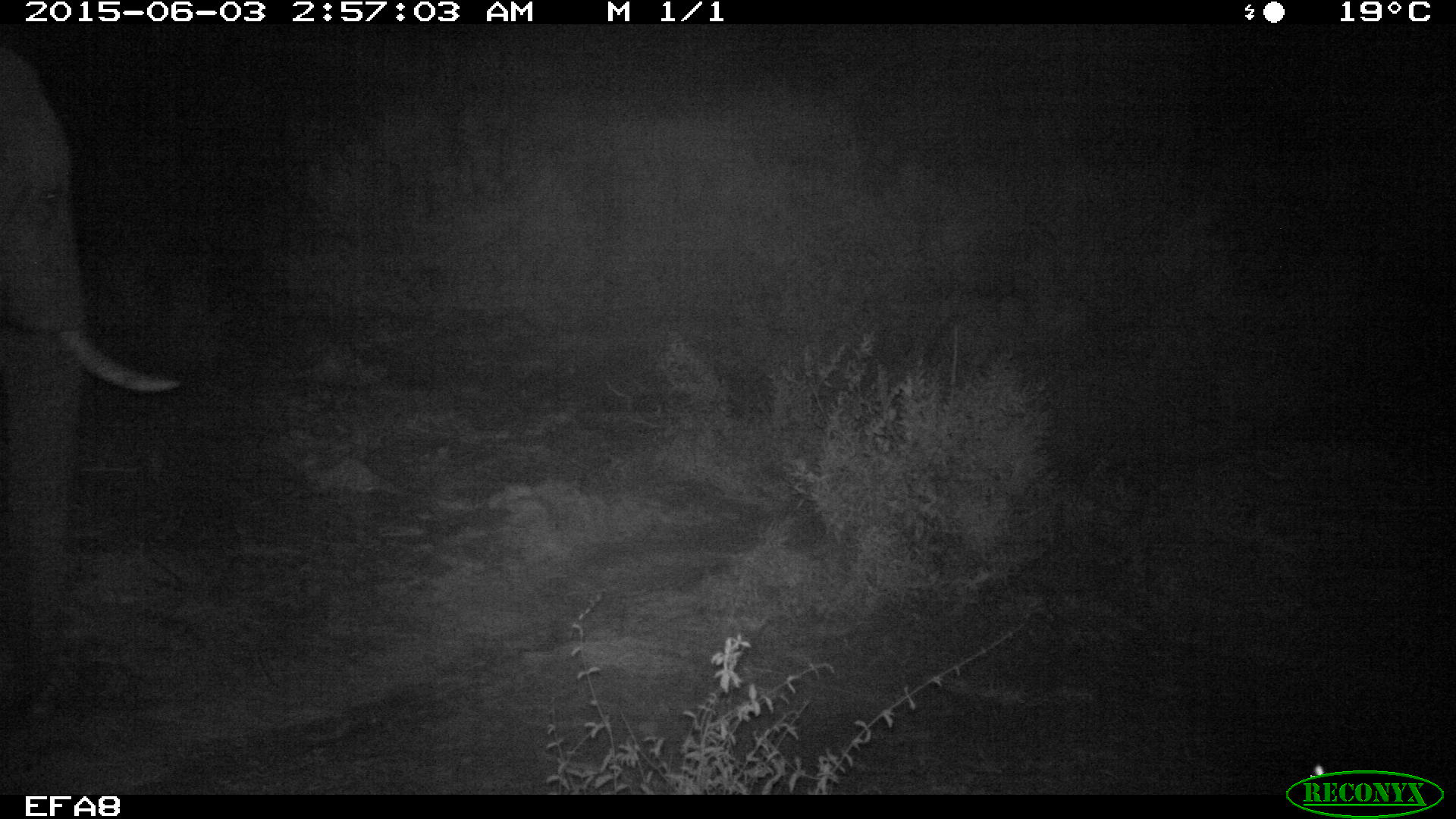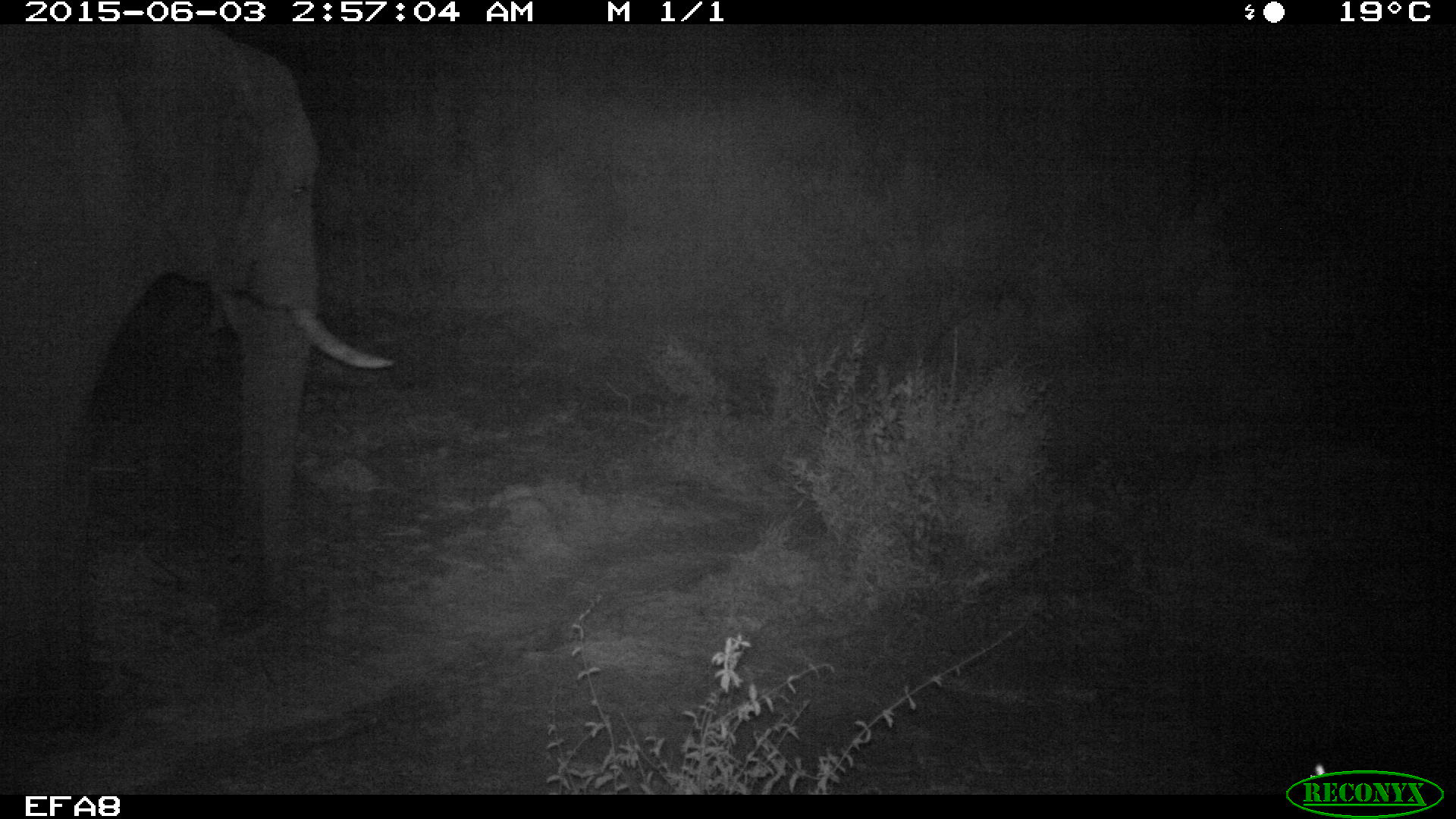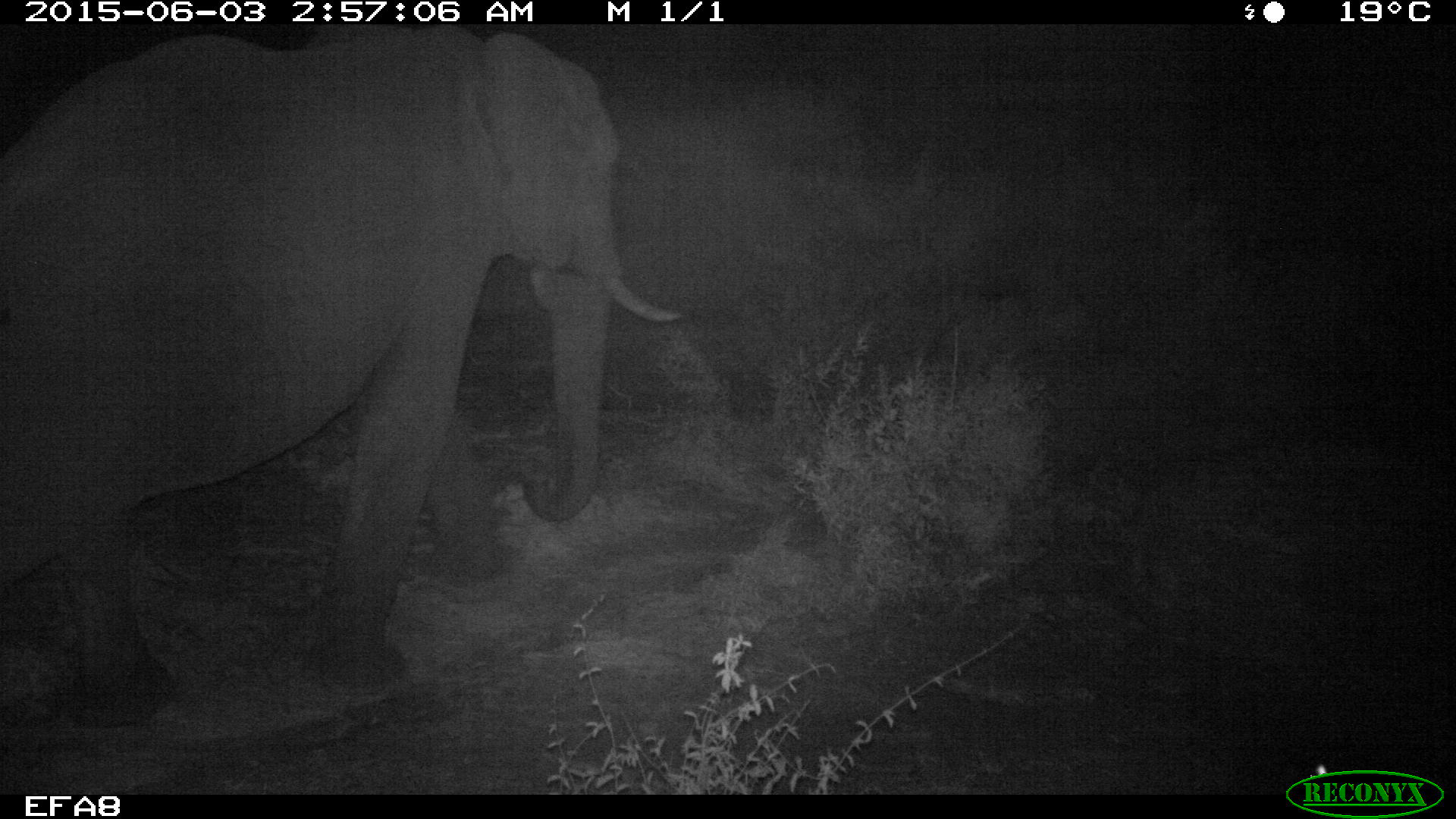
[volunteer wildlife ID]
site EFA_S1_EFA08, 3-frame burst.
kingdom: Animalia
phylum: Chordata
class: Mammalia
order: Proboscidea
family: Elephantidae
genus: Loxodonta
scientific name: Loxodonta africana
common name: african bush elephant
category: elephant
Elephant (african bush elephant) (Loxodonta africana), count 1. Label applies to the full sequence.